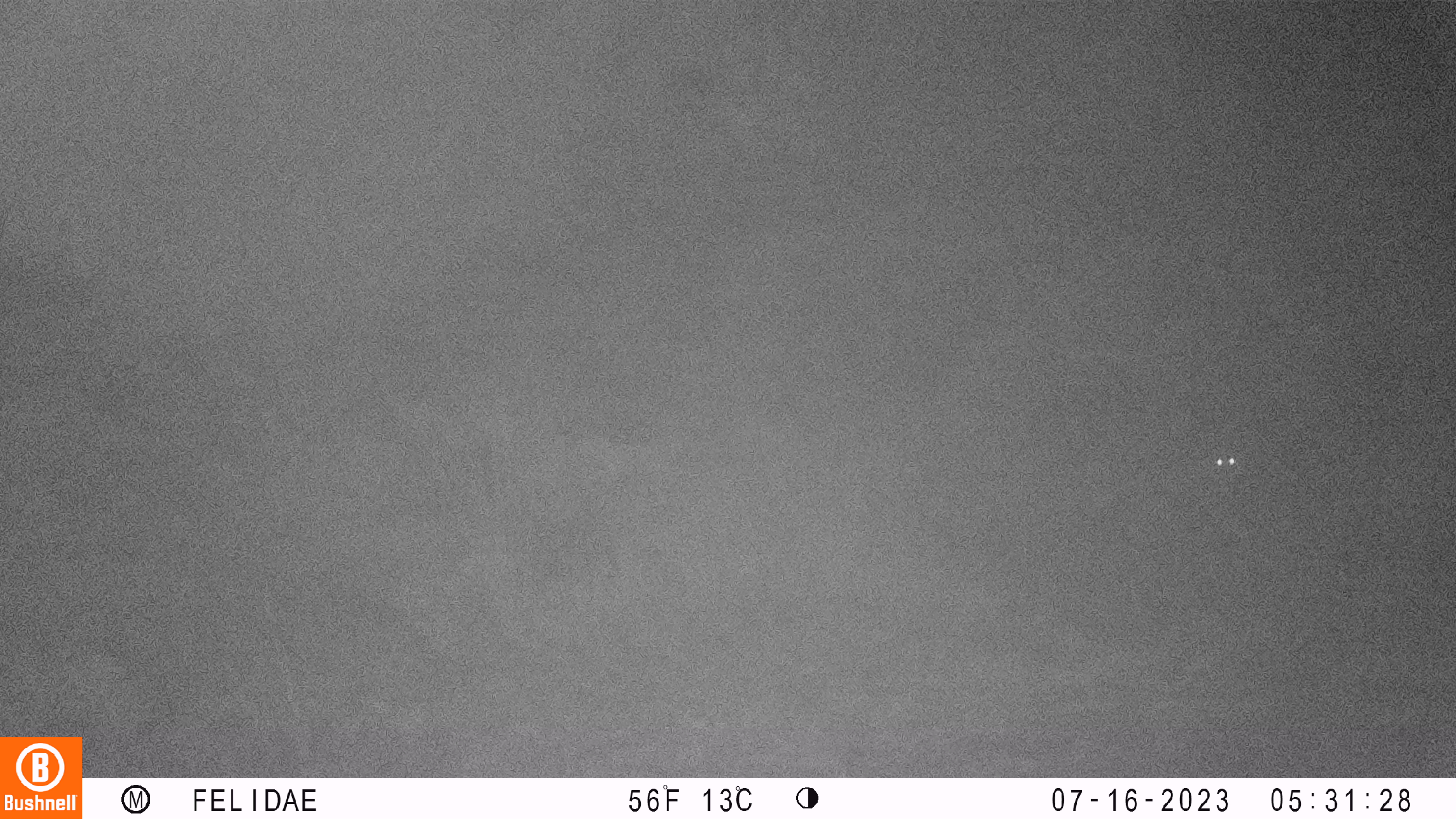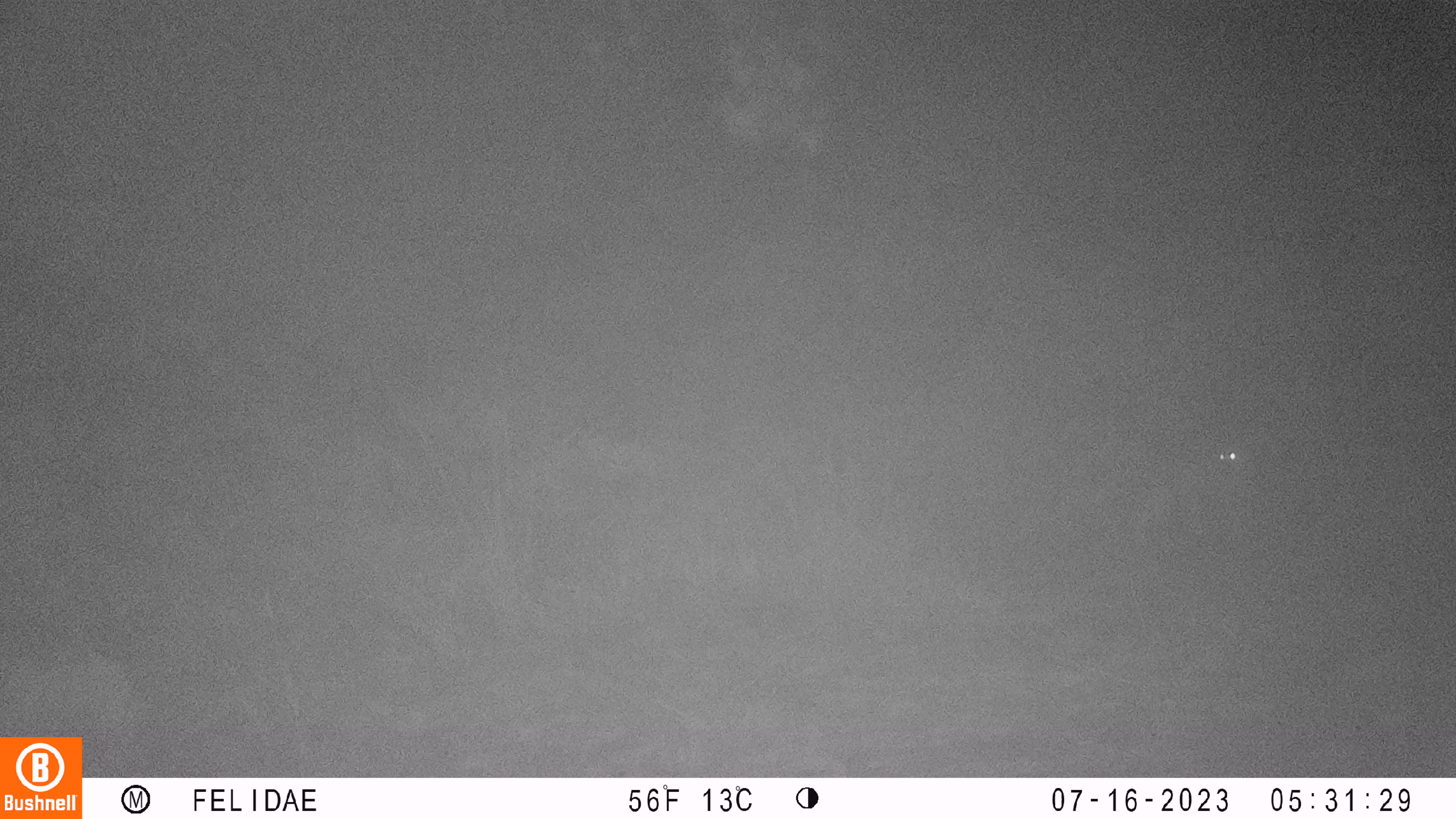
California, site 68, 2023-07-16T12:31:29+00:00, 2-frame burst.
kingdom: Animalia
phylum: Chordata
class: Mammalia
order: Carnivora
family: Canidae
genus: Canis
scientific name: Canis latrans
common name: coyote